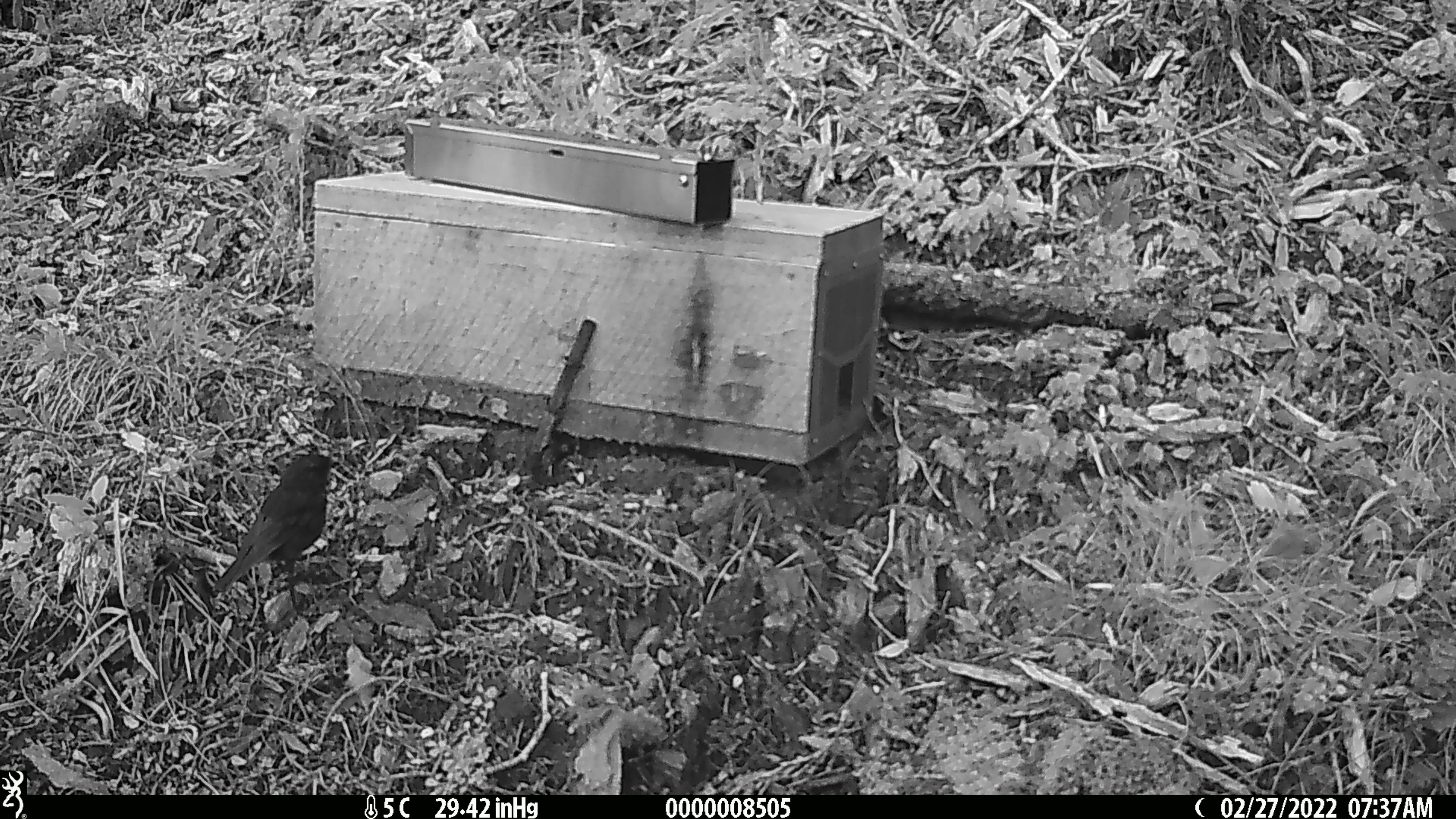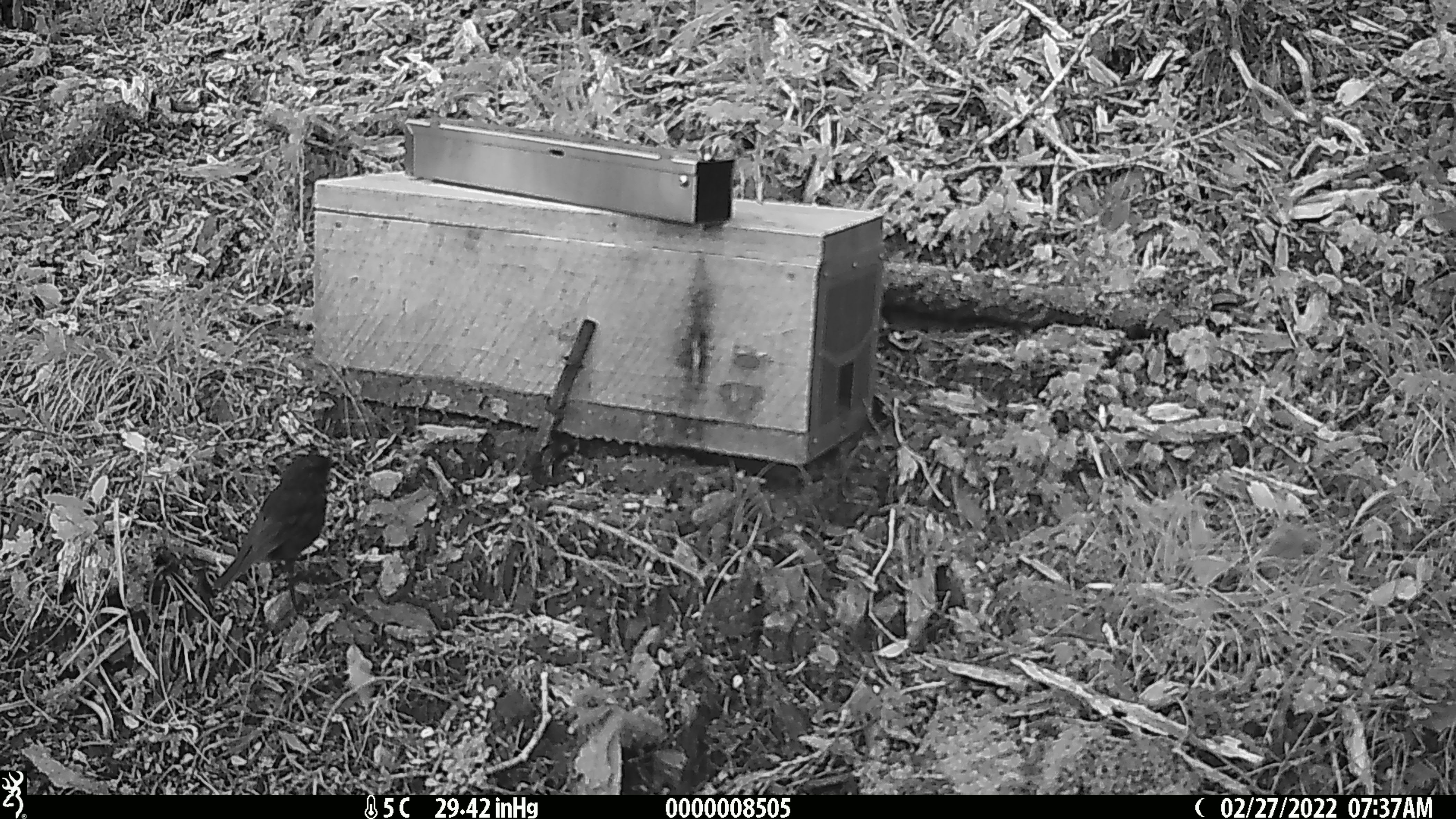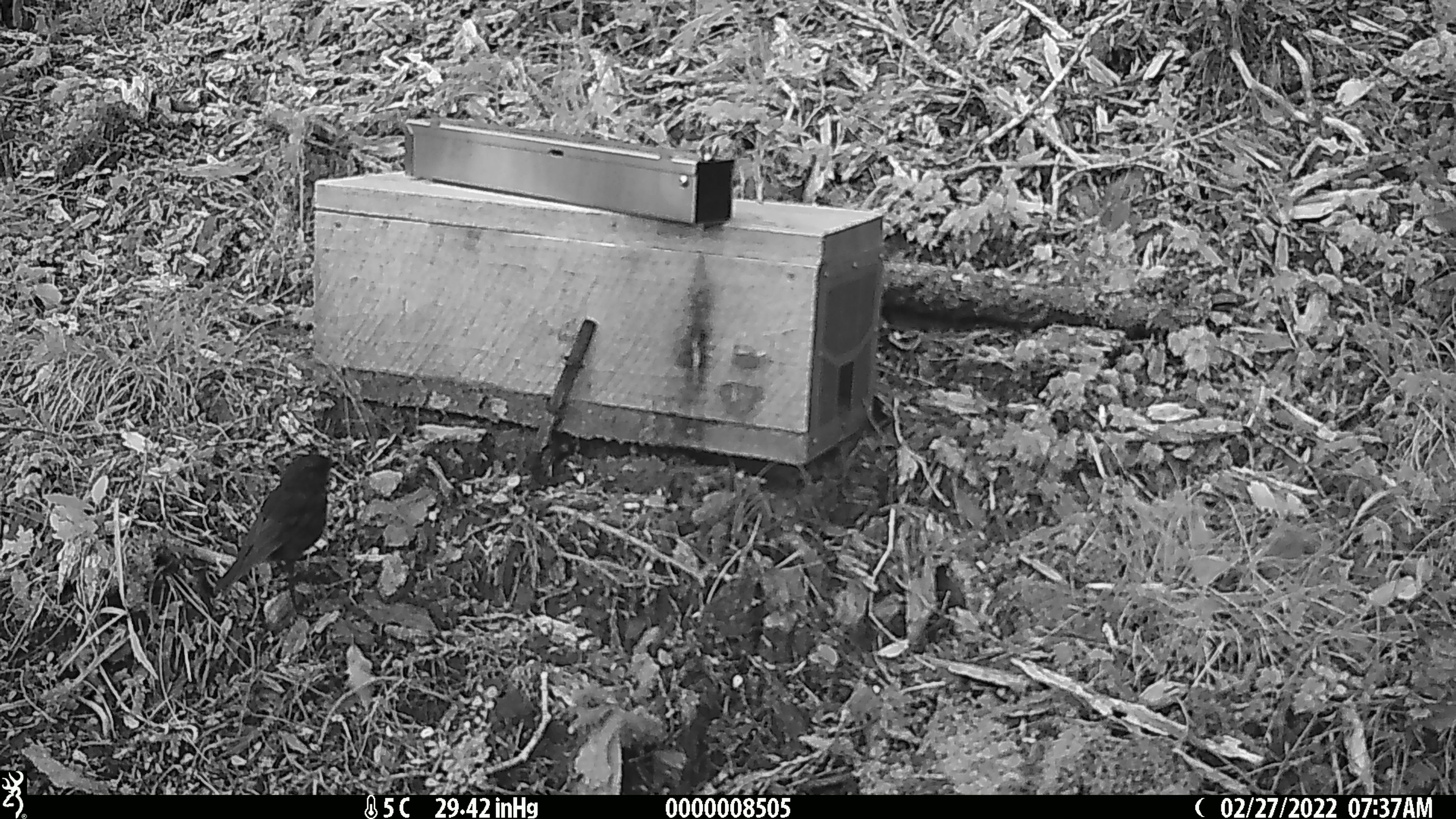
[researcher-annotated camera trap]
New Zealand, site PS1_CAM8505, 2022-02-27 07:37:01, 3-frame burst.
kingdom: Animalia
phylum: Chordata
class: Aves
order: Passeriformes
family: Petroicidae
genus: Petroica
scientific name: Petroica australis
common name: new zealand robin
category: robin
Robin (new zealand robin) (Petroica australis).